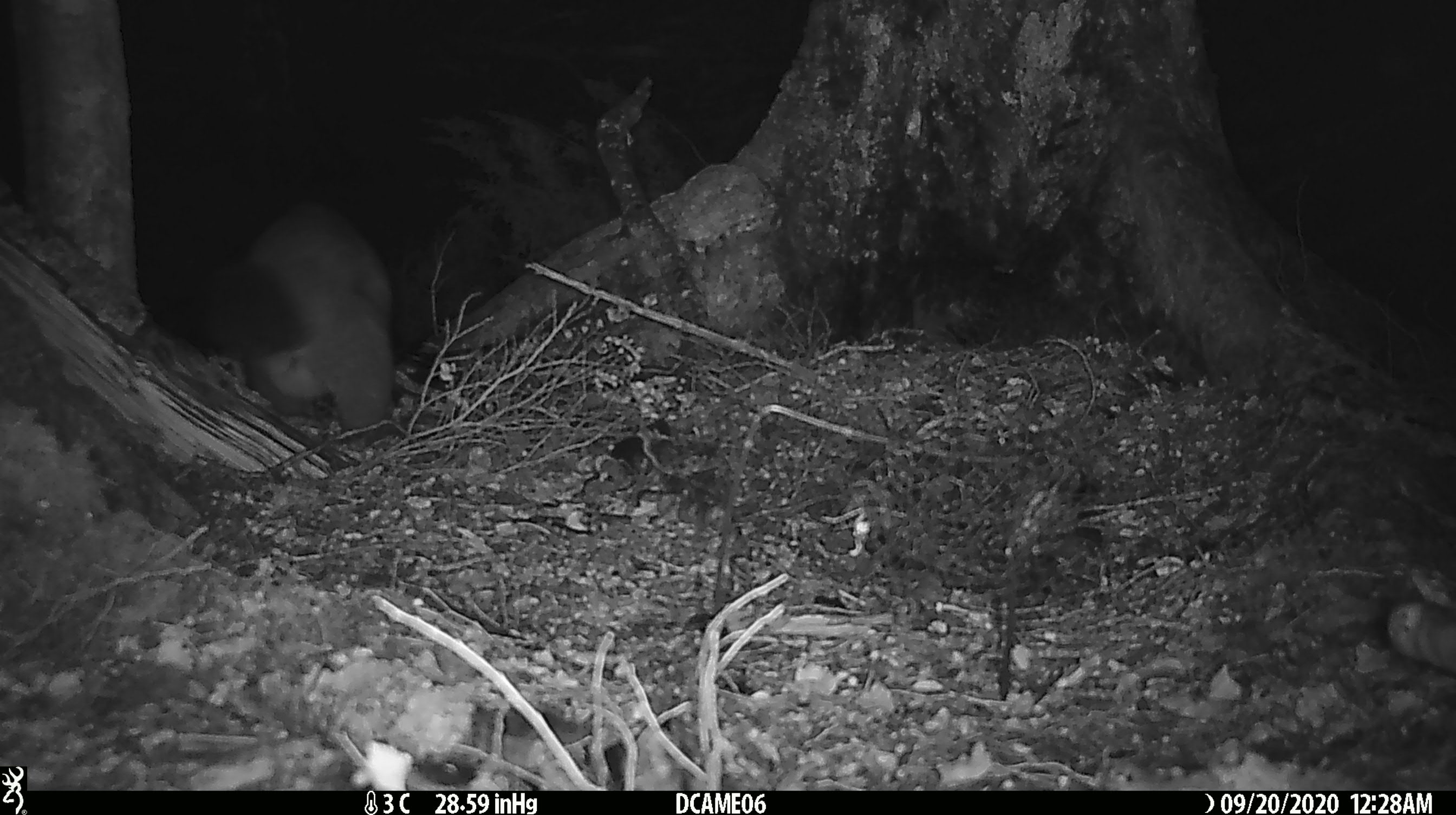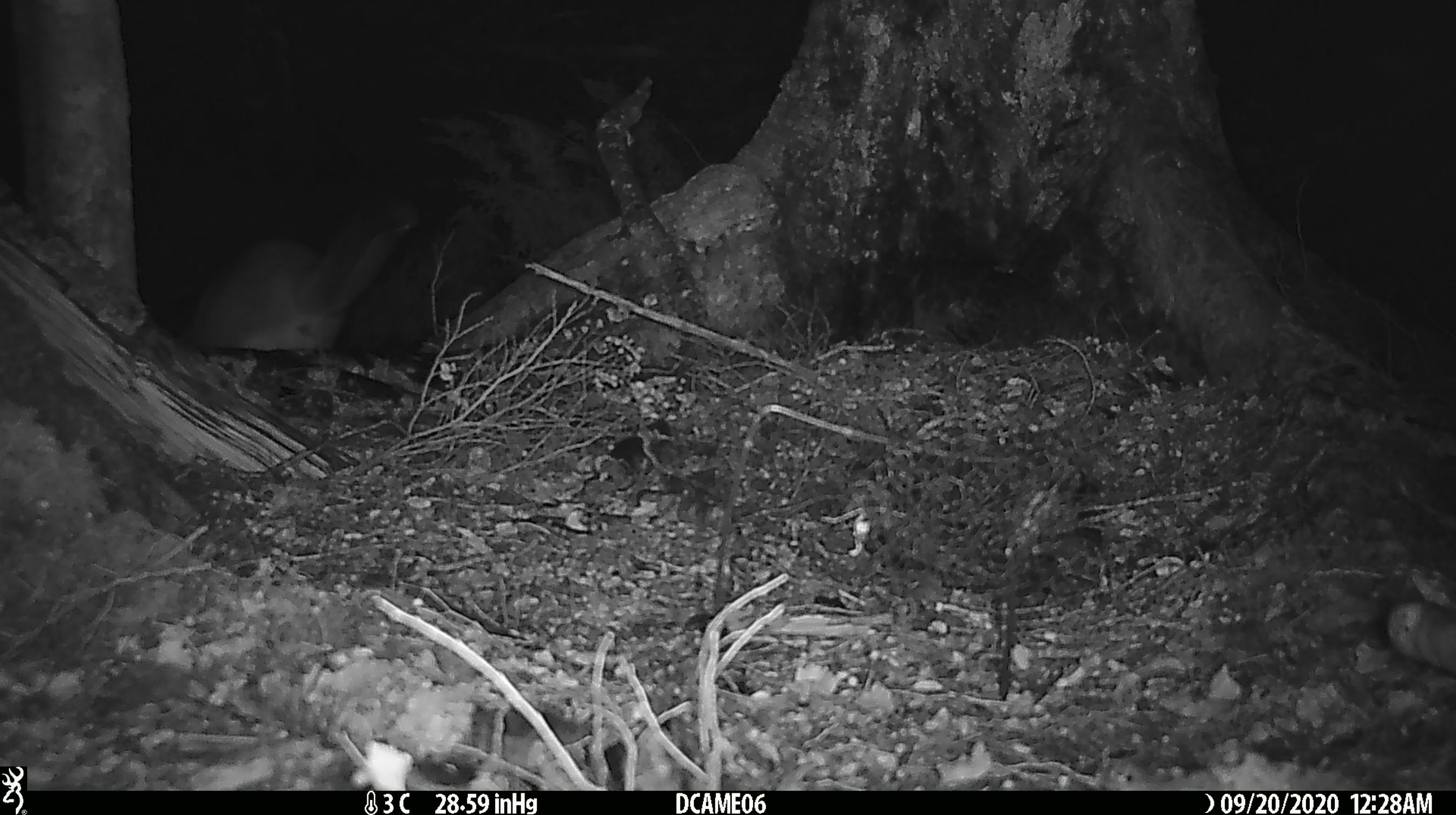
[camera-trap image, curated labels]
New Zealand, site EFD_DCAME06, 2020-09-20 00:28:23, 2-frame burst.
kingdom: Animalia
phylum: Chordata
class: Mammalia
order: Diprotodontia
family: Phalangeridae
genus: Trichosurus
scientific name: Trichosurus vulpecula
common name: common brushtail possum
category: possum